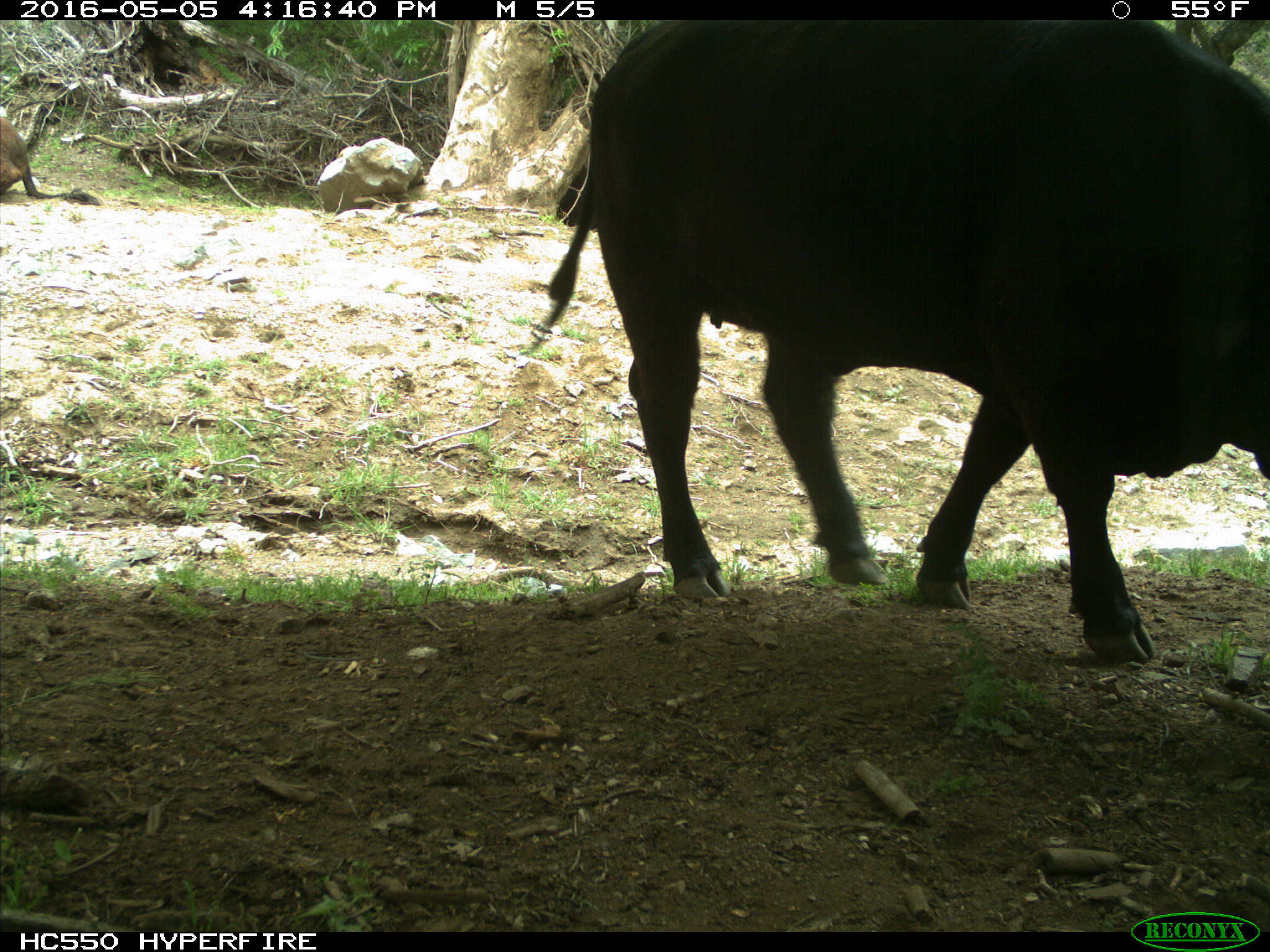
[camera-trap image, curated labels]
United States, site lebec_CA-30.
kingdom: Animalia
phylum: Chordata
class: Mammalia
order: Artiodactyla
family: Bovidae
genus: Bos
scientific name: Bos taurus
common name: domestic cow